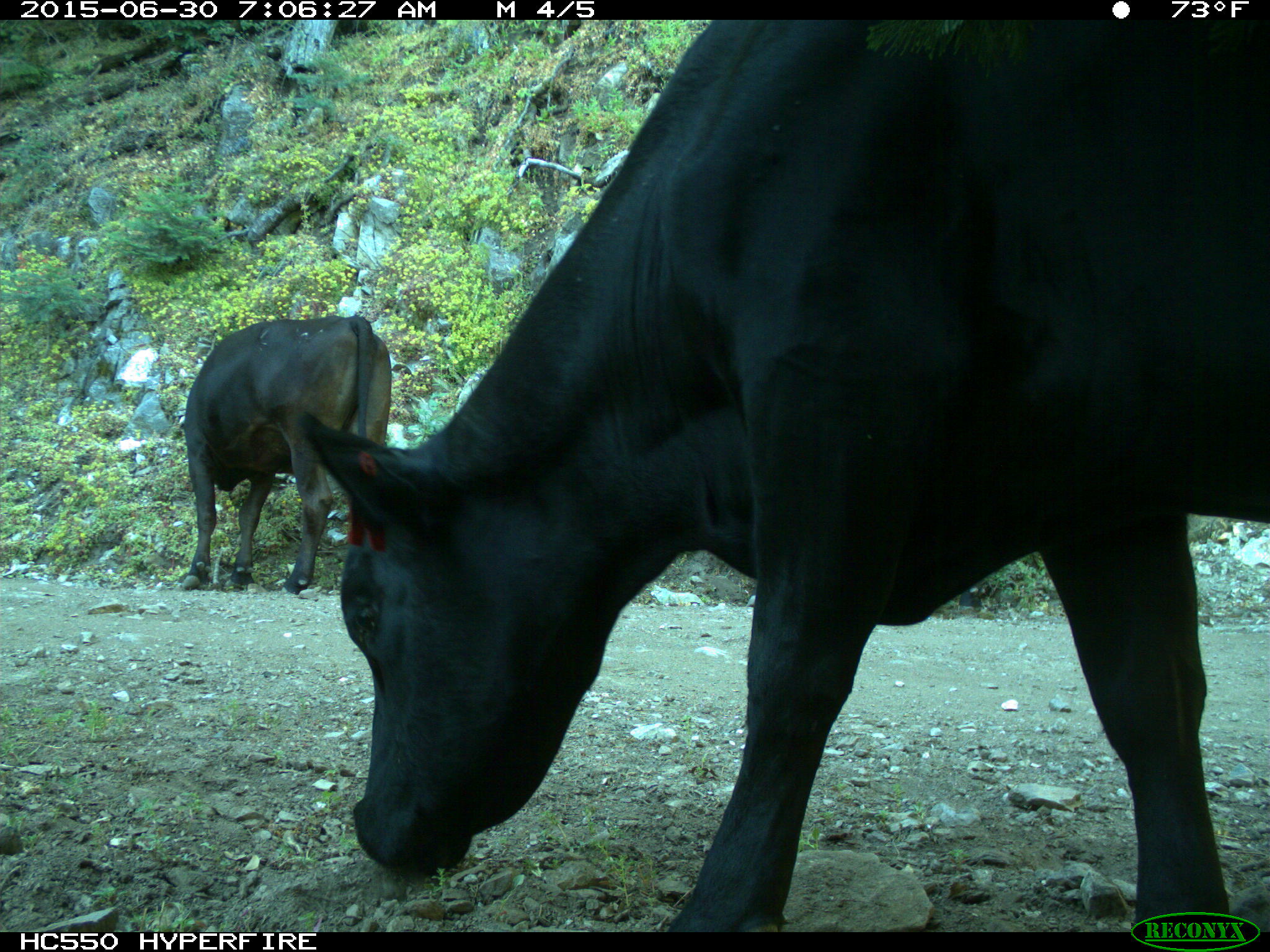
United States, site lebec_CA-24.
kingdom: Animalia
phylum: Chordata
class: Mammalia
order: Artiodactyla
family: Bovidae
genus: Bos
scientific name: Bos taurus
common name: domestic cow